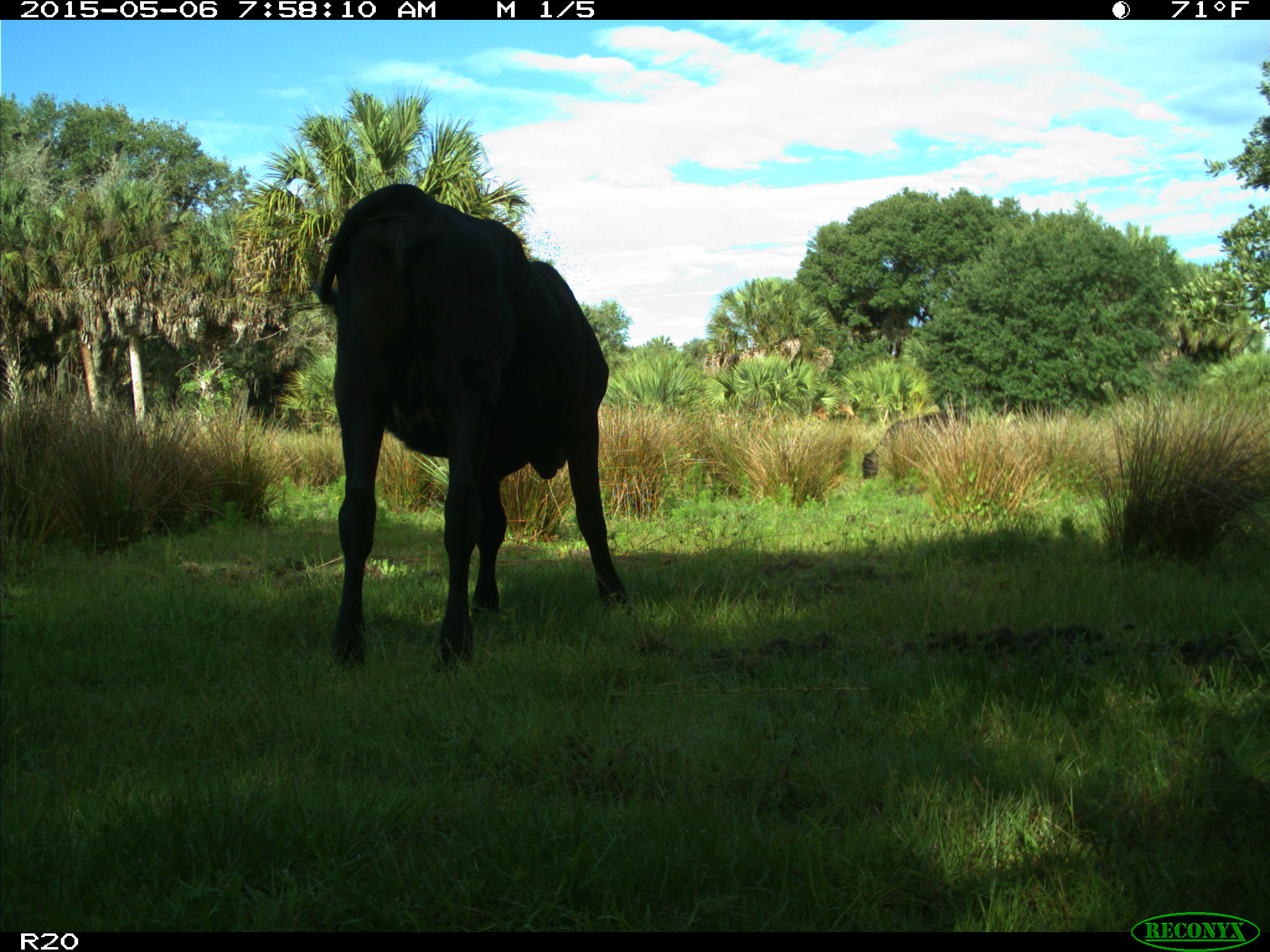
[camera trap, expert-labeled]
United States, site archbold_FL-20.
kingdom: Animalia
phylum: Chordata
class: Mammalia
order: Artiodactyla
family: Bovidae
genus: Bos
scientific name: Bos taurus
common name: domestic cow